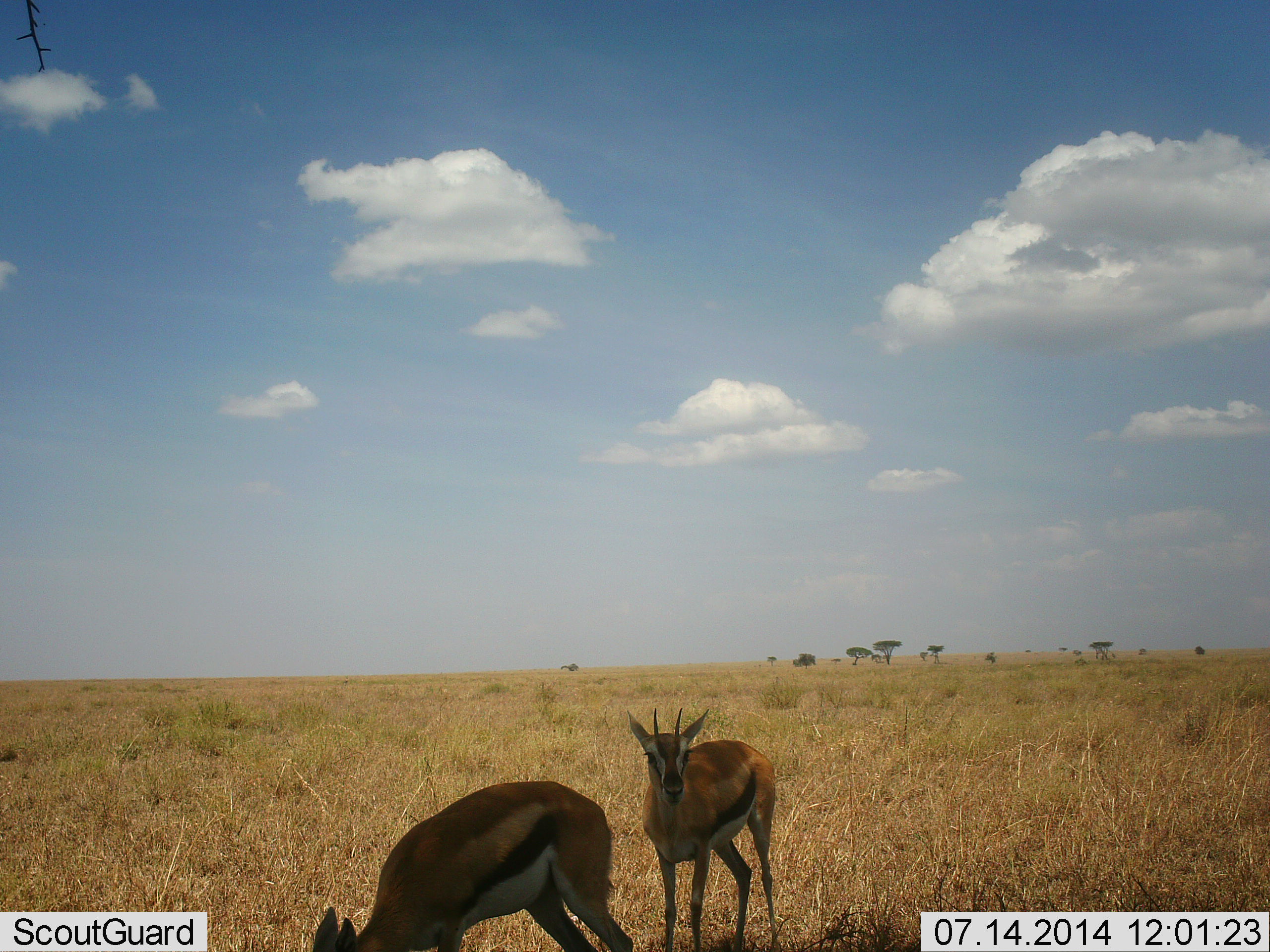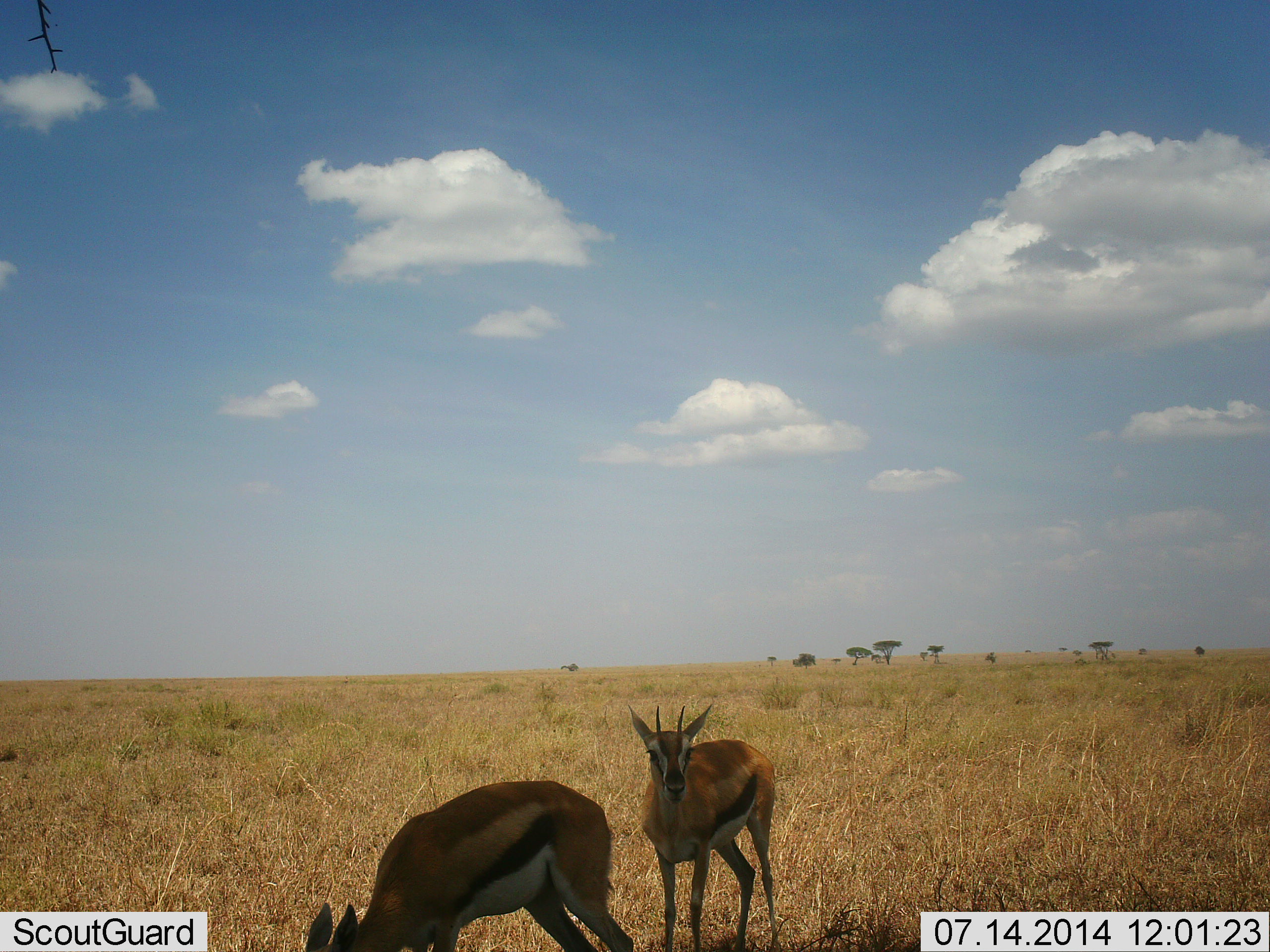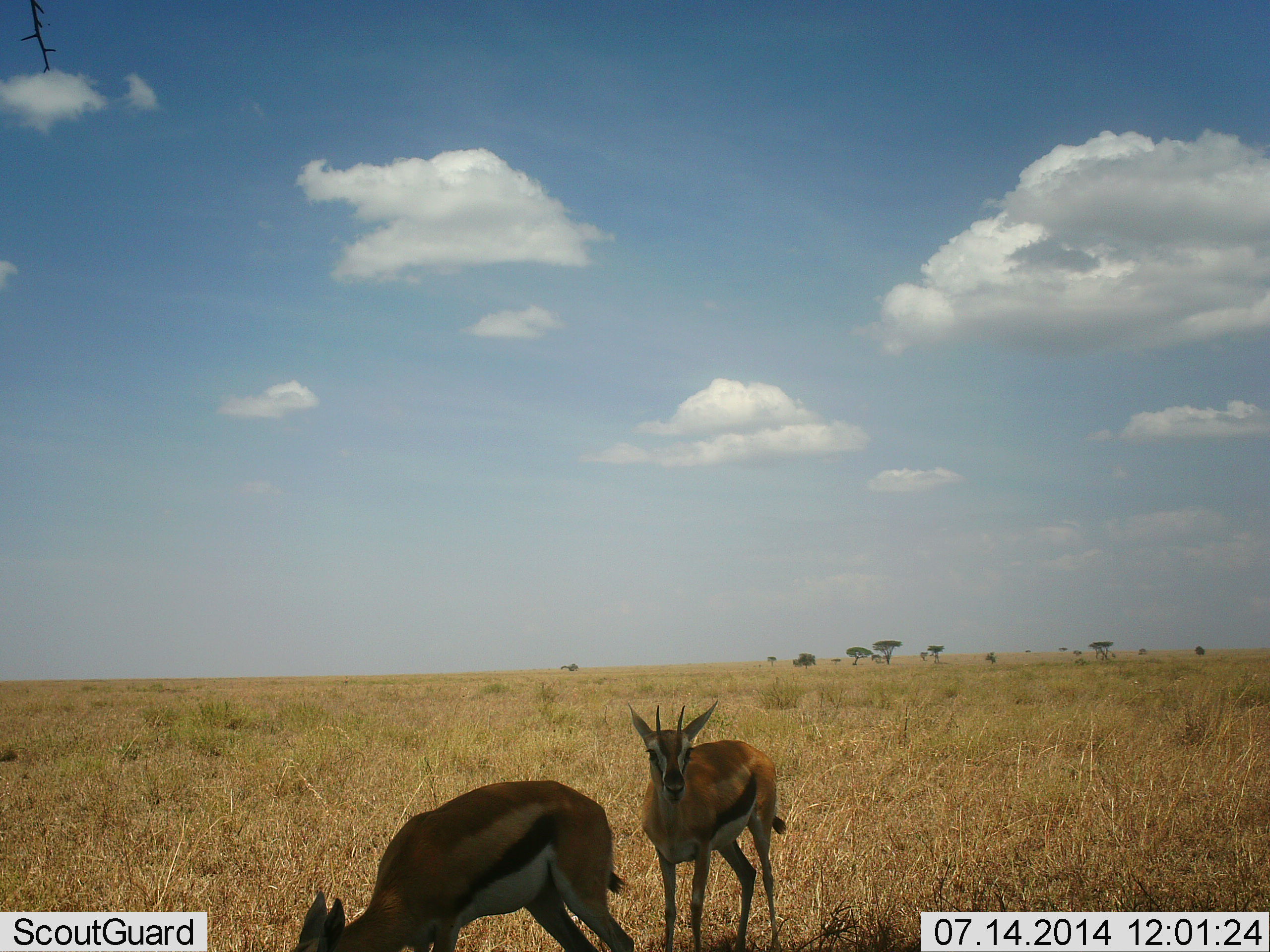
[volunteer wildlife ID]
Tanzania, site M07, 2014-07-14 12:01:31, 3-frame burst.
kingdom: Animalia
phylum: Chordata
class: Mammalia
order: Artiodactyla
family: Bovidae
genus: Eudorcas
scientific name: Eudorcas thomsonii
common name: thomson's gazelle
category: gazellethomsons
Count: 2.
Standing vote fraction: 80%.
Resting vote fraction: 0%.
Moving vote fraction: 10%.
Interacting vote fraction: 0%.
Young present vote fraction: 0%.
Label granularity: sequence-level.